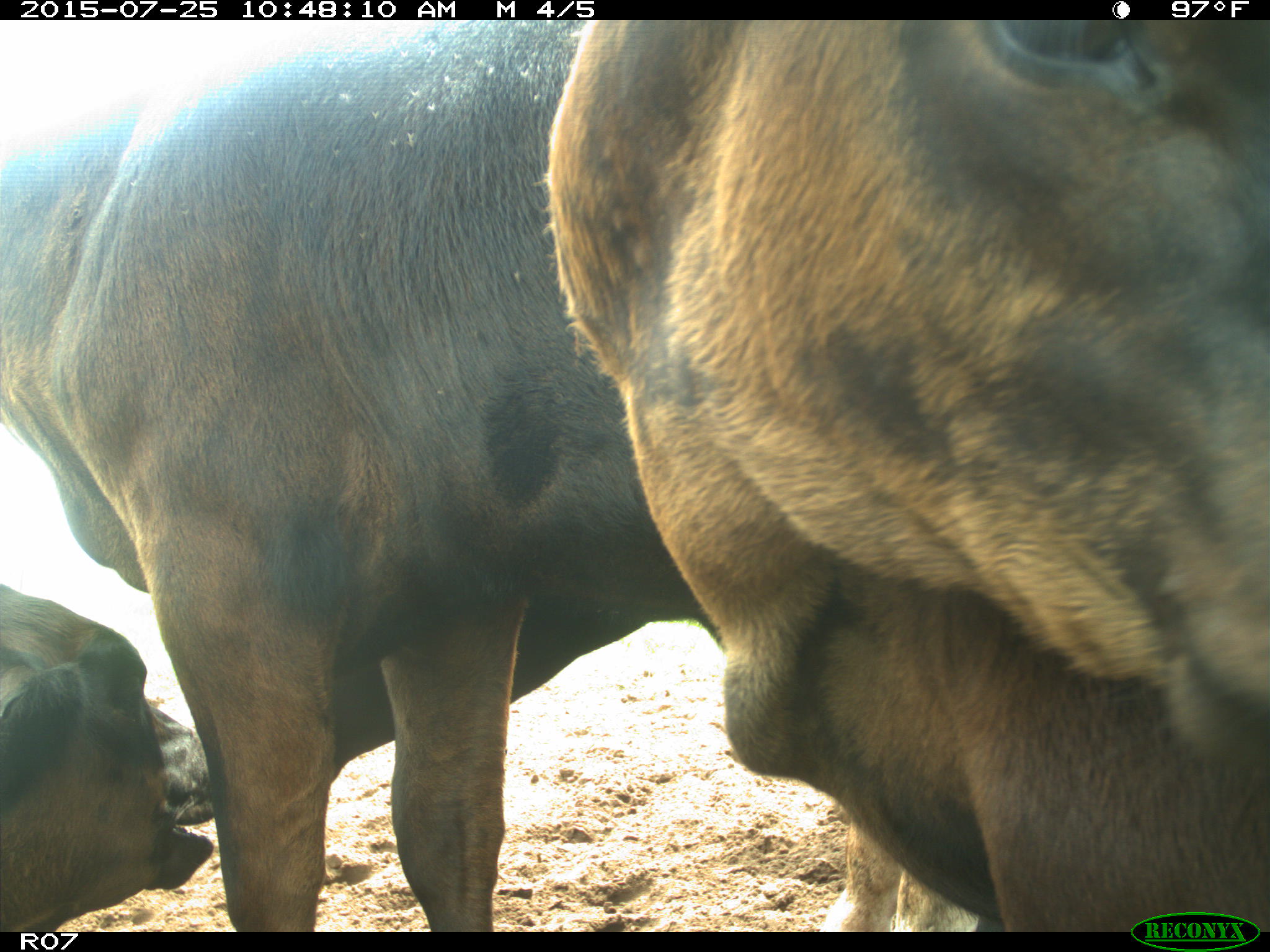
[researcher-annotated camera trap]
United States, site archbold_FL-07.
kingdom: Animalia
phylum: Chordata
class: Mammalia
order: Artiodactyla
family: Bovidae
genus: Bos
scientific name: Bos taurus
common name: domestic cow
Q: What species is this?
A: Bos taurus (domestic cow).